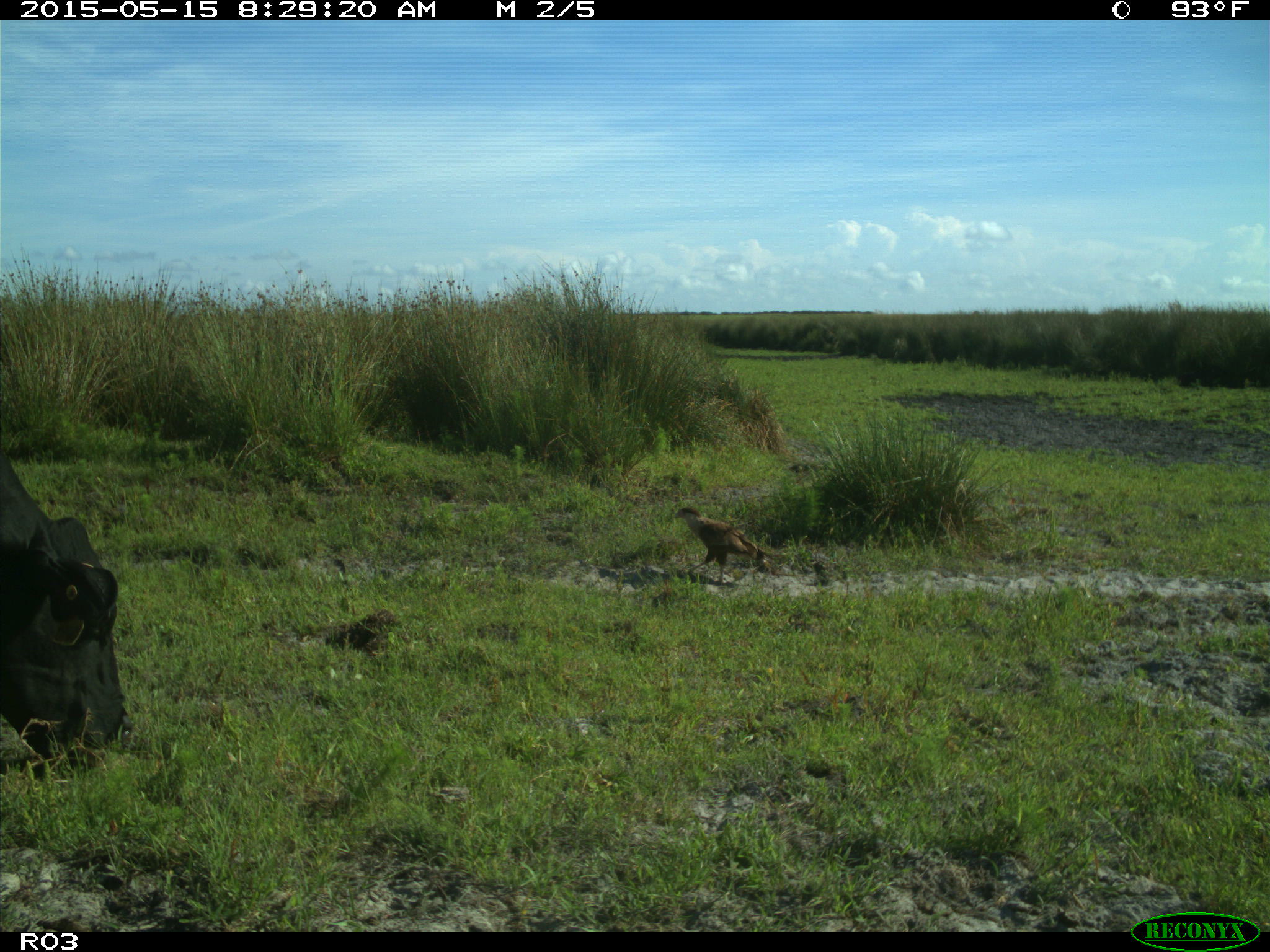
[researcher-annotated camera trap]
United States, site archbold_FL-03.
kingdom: Animalia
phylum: Chordata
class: Mammalia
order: Artiodactyla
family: Bovidae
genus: Bos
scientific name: Bos taurus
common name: domestic cow